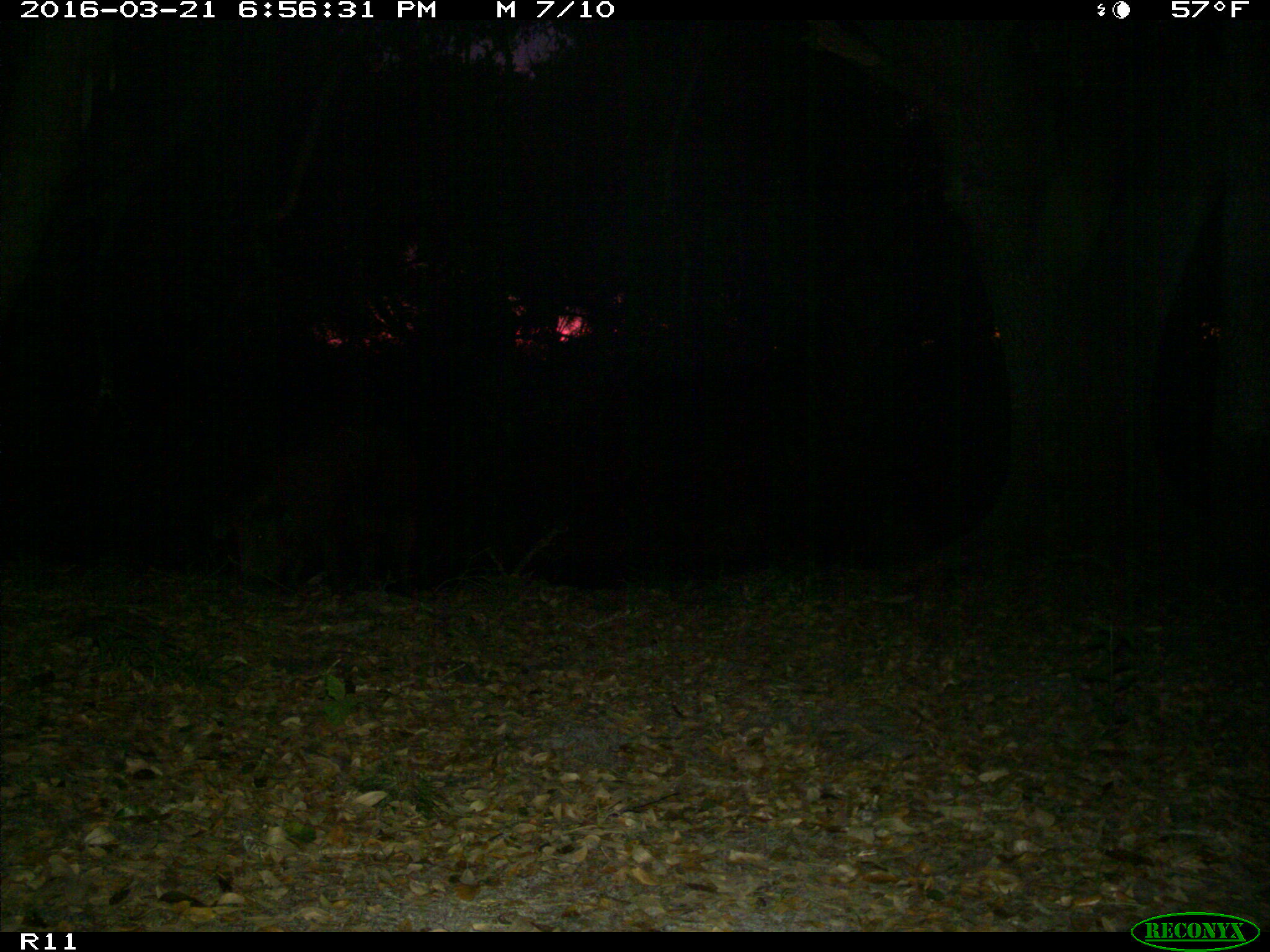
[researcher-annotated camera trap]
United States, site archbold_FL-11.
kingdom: Animalia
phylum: Chordata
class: Mammalia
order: Artiodactyla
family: Suidae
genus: Sus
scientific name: Sus scrofa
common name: wild boar